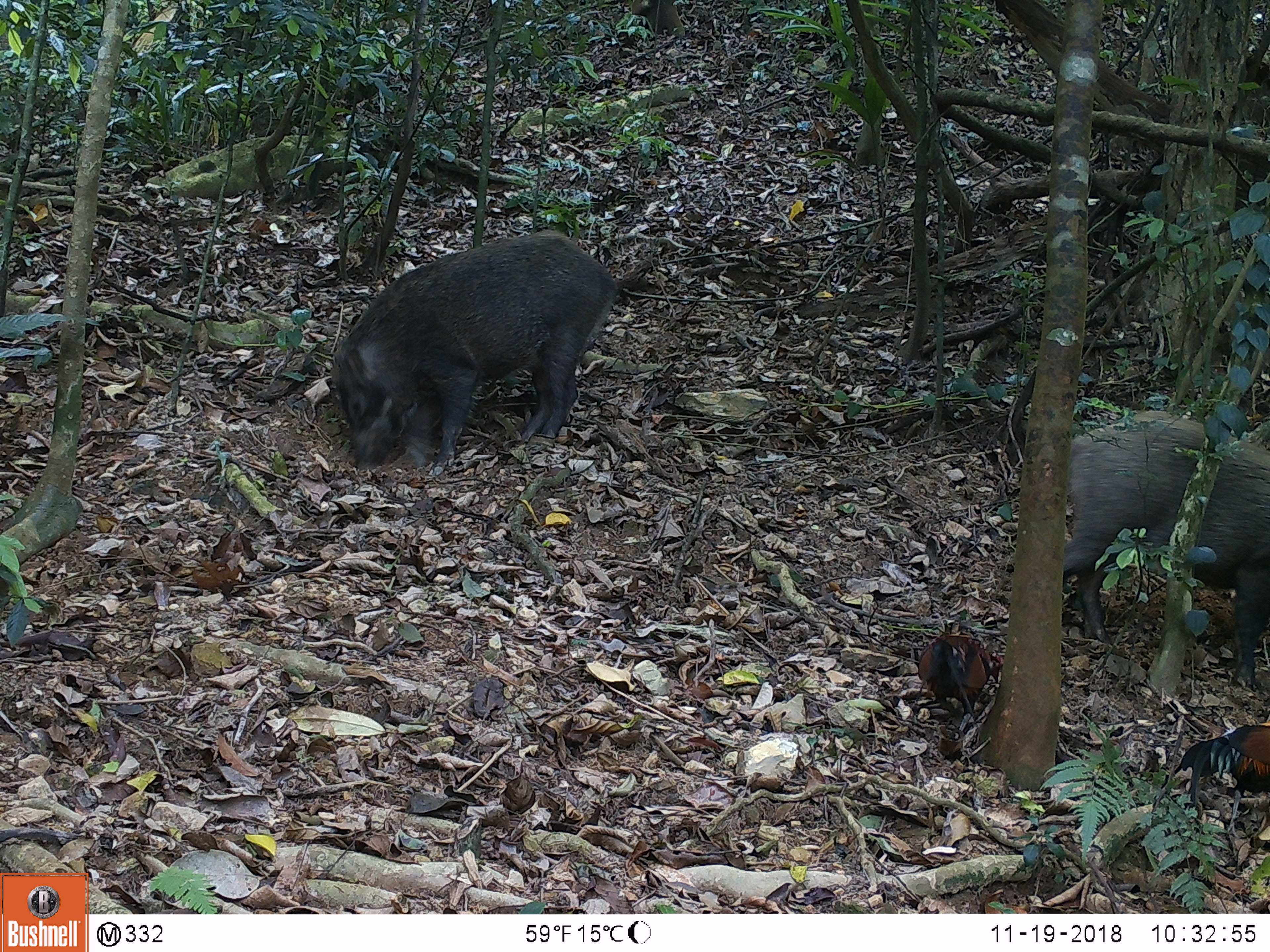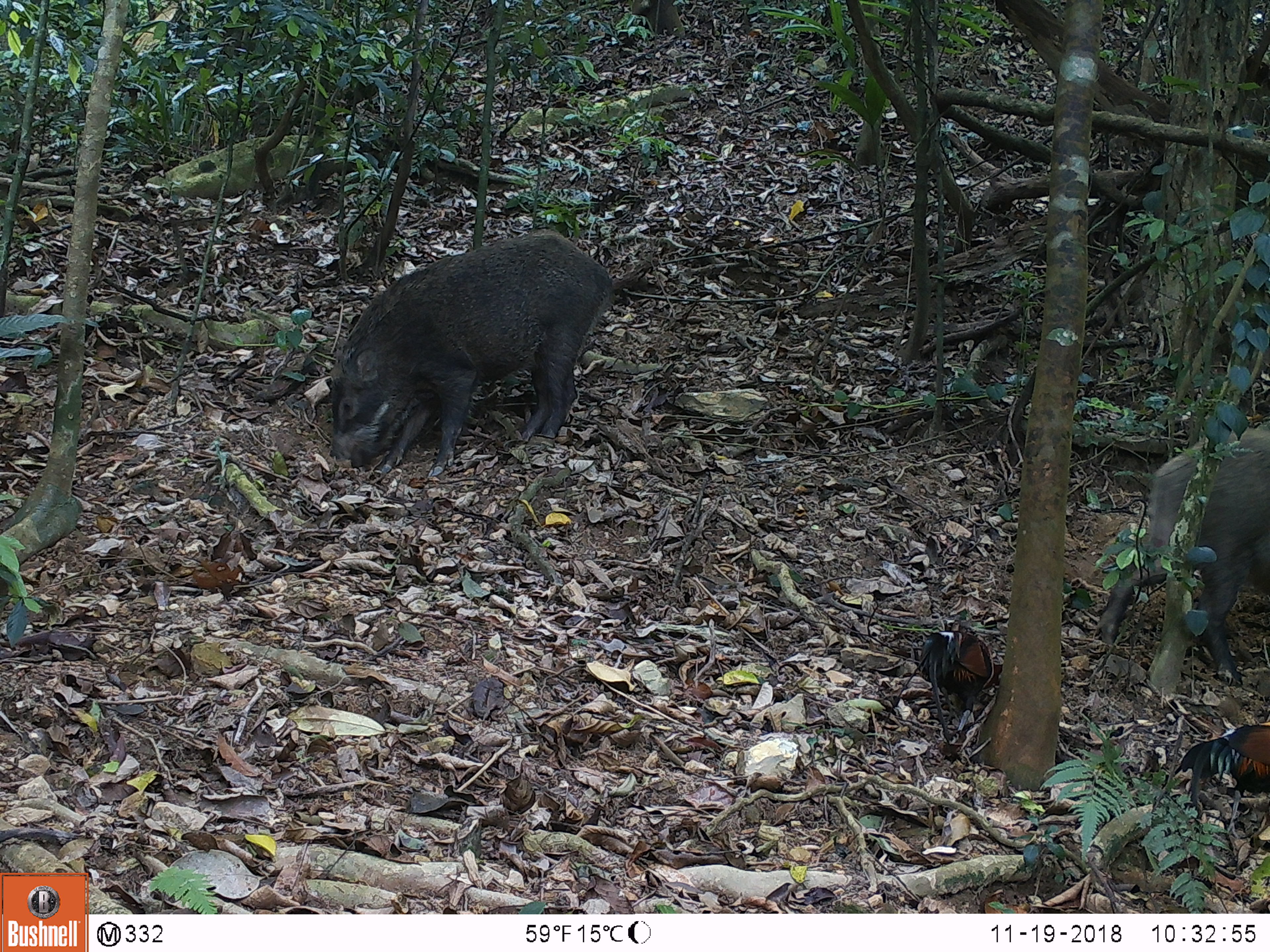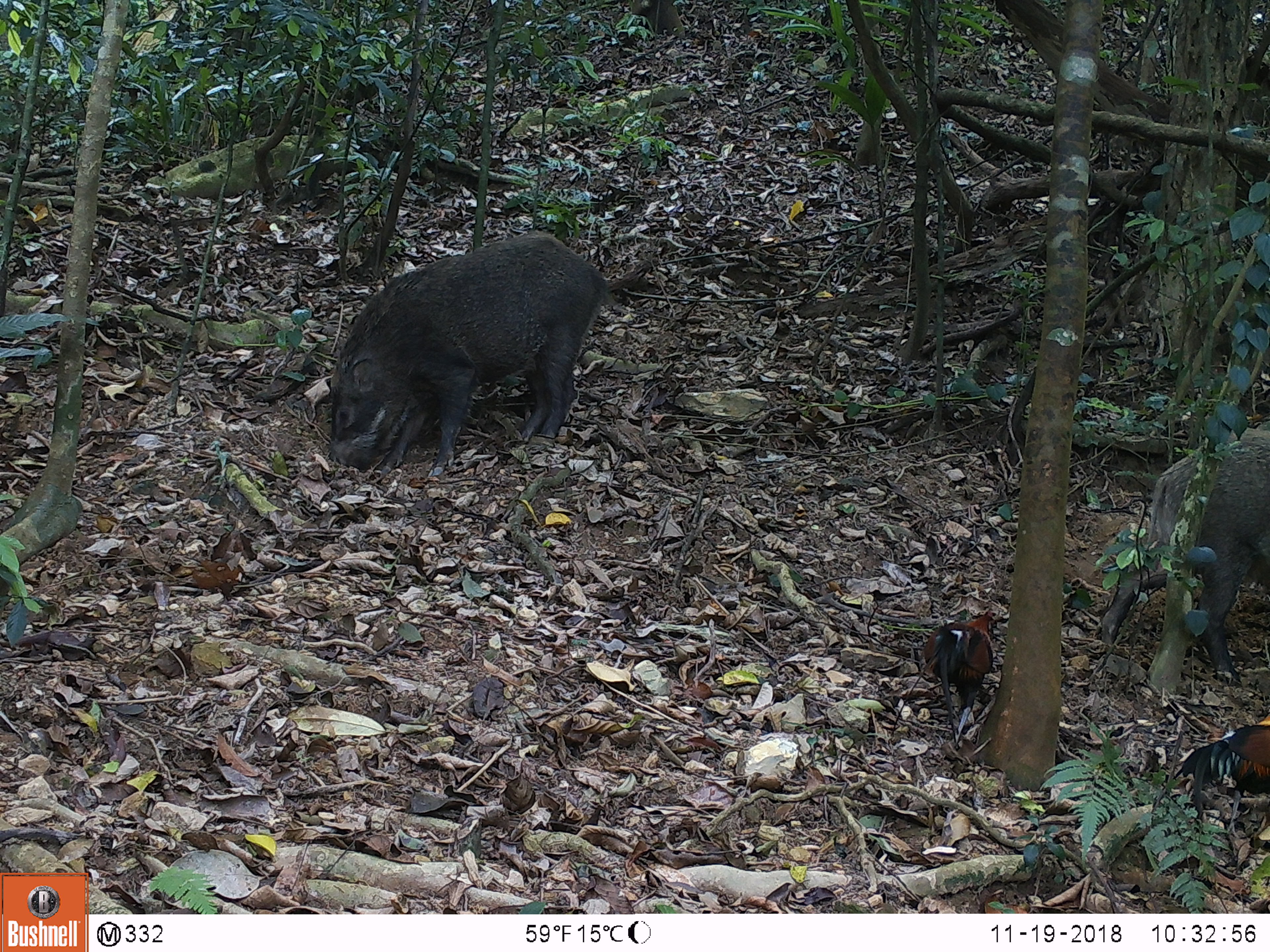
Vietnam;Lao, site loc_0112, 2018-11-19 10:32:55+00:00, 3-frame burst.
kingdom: Animalia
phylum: Chordata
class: Mammalia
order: Artiodactyla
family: Suidae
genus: Sus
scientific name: Sus scrofa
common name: eurasian wild pig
Eurasian wild pig (Sus scrofa). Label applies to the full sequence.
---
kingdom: Animalia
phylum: Chordata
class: Aves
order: Galliformes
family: Phasianidae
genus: Gallus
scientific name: Gallus gallus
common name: red junglefowl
Red junglefowl (Gallus gallus). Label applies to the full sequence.